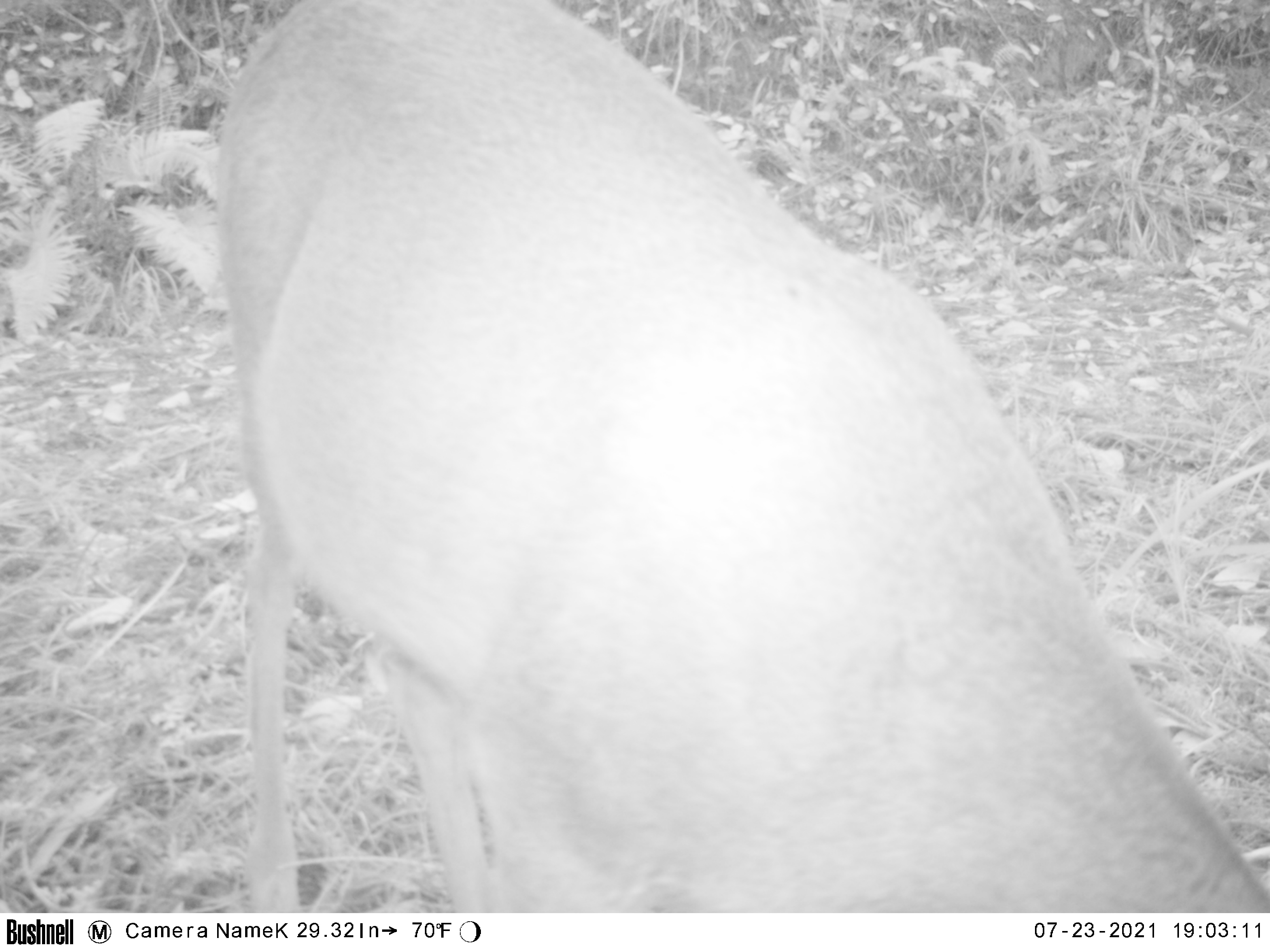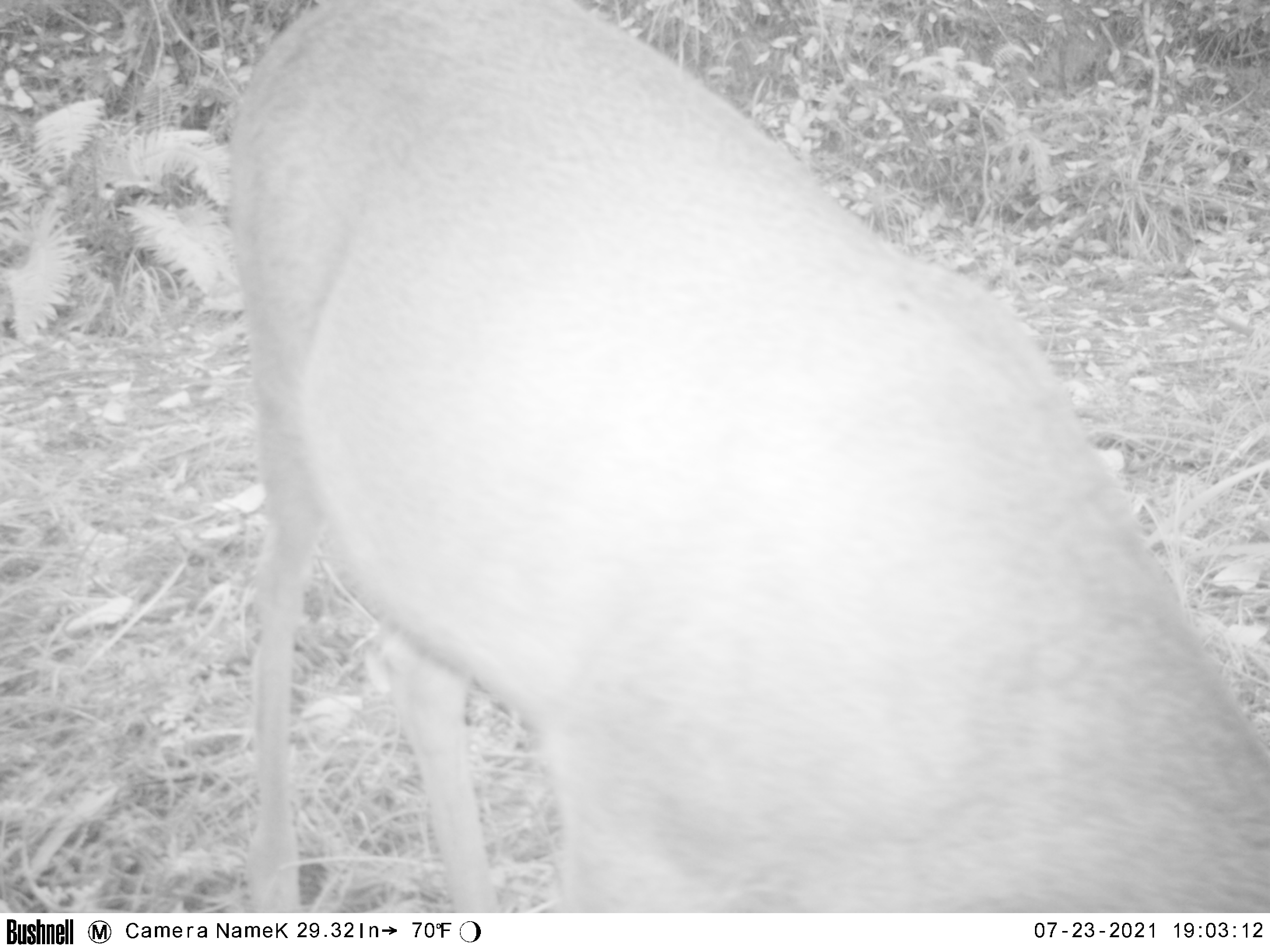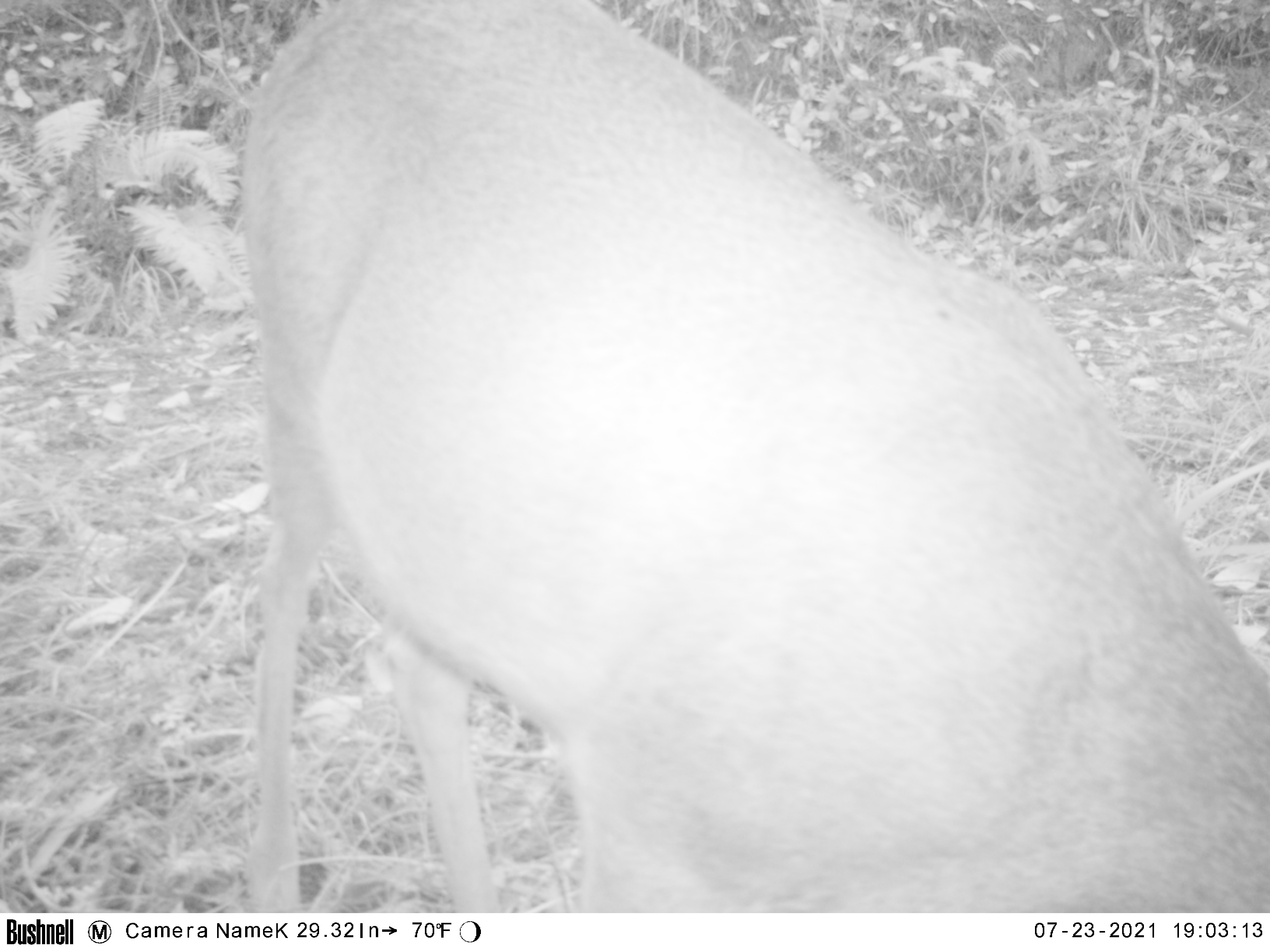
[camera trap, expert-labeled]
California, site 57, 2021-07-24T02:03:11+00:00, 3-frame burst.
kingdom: Animalia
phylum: Chordata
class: Mammalia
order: Artiodactyla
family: Cervidae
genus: Odocoileus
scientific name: Odocoileus hemionus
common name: mule deer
Mule deer (Odocoileus hemionus).